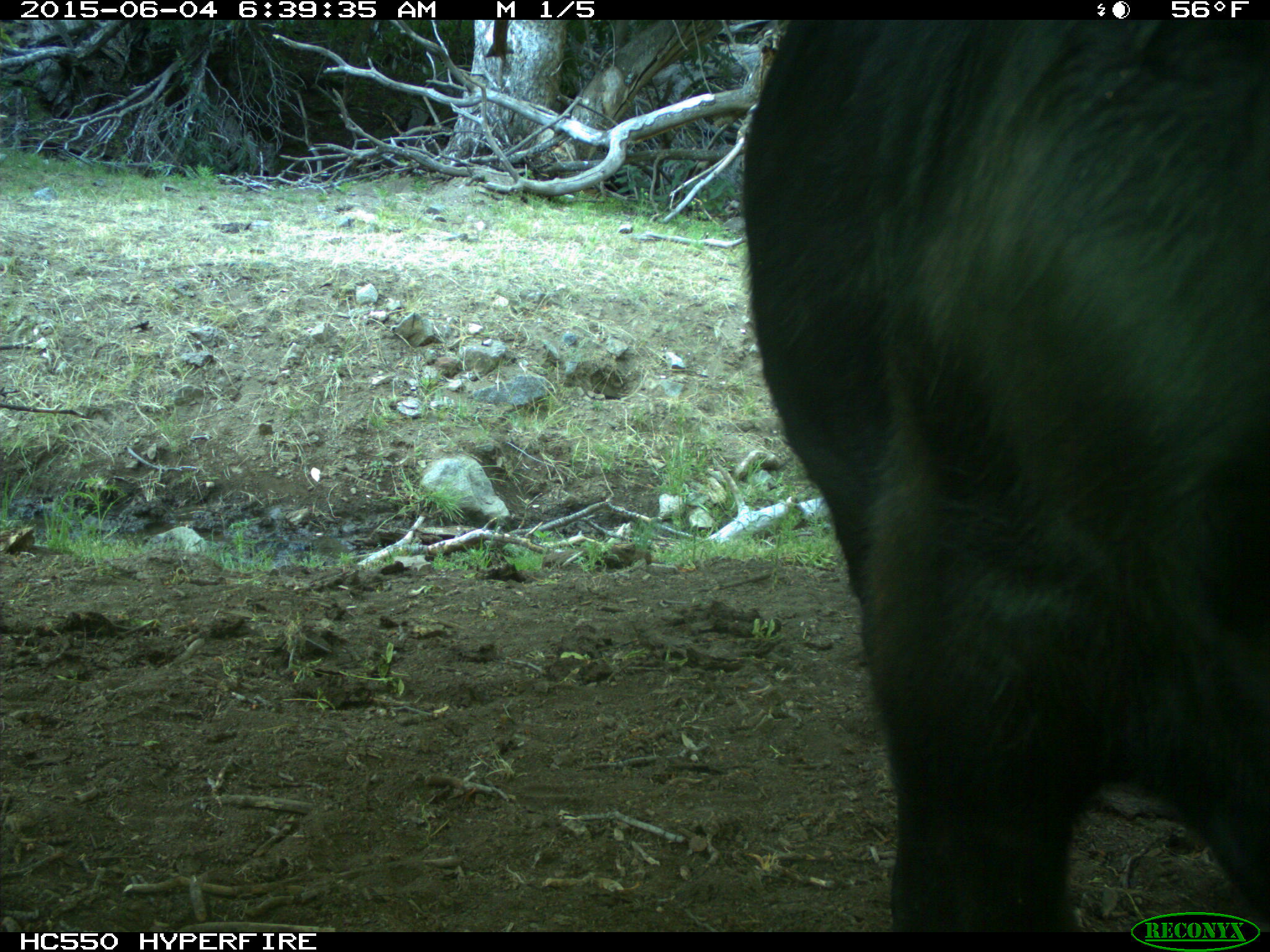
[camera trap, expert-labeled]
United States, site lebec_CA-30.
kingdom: Animalia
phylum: Chordata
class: Mammalia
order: Artiodactyla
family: Bovidae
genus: Bos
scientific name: Bos taurus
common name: domestic cow